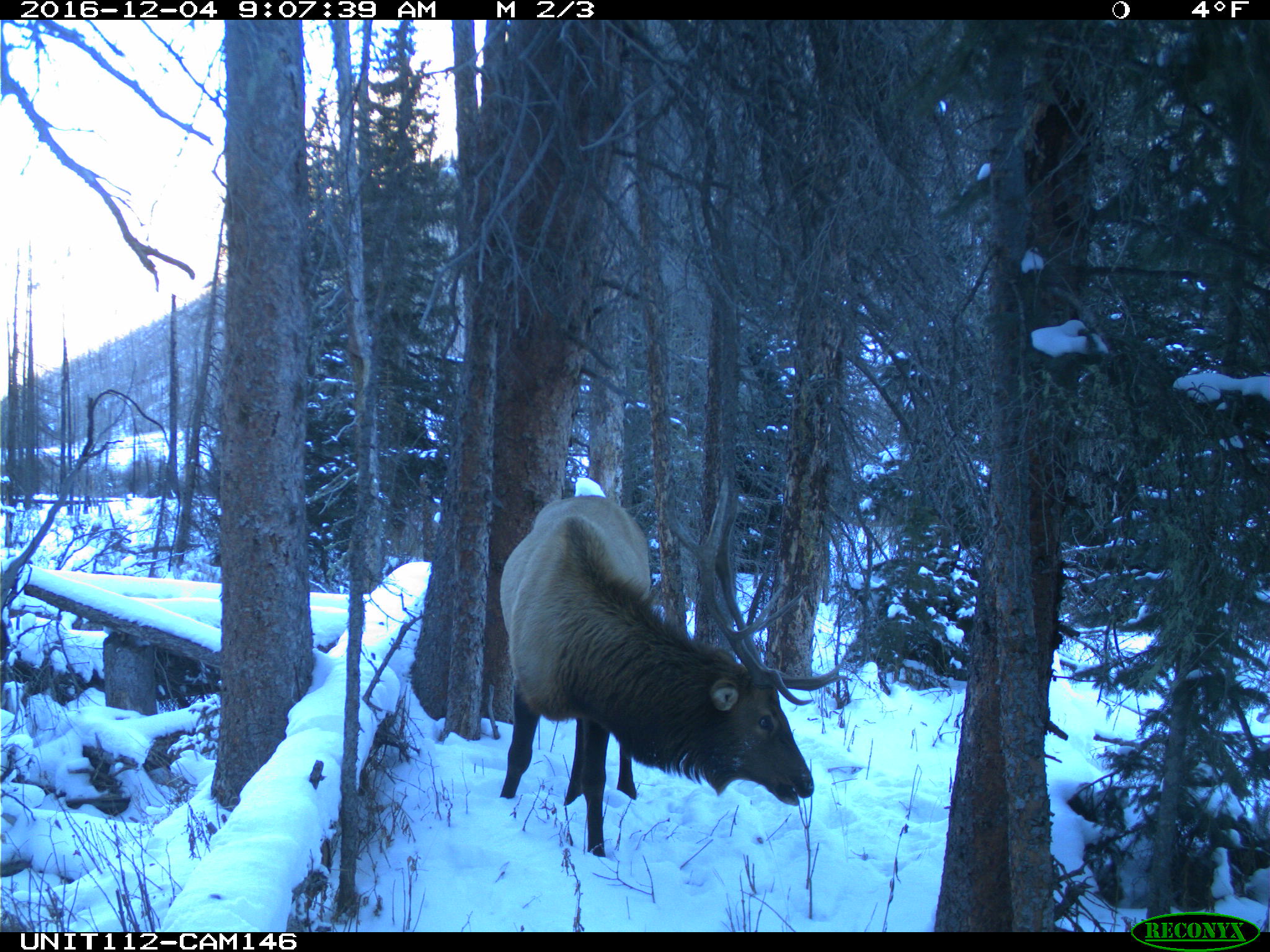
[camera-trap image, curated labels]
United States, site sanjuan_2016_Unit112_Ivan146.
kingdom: Animalia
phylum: Chordata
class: Mammalia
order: Artiodactyla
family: Cervidae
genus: Cervus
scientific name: Cervus elaphus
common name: red deer